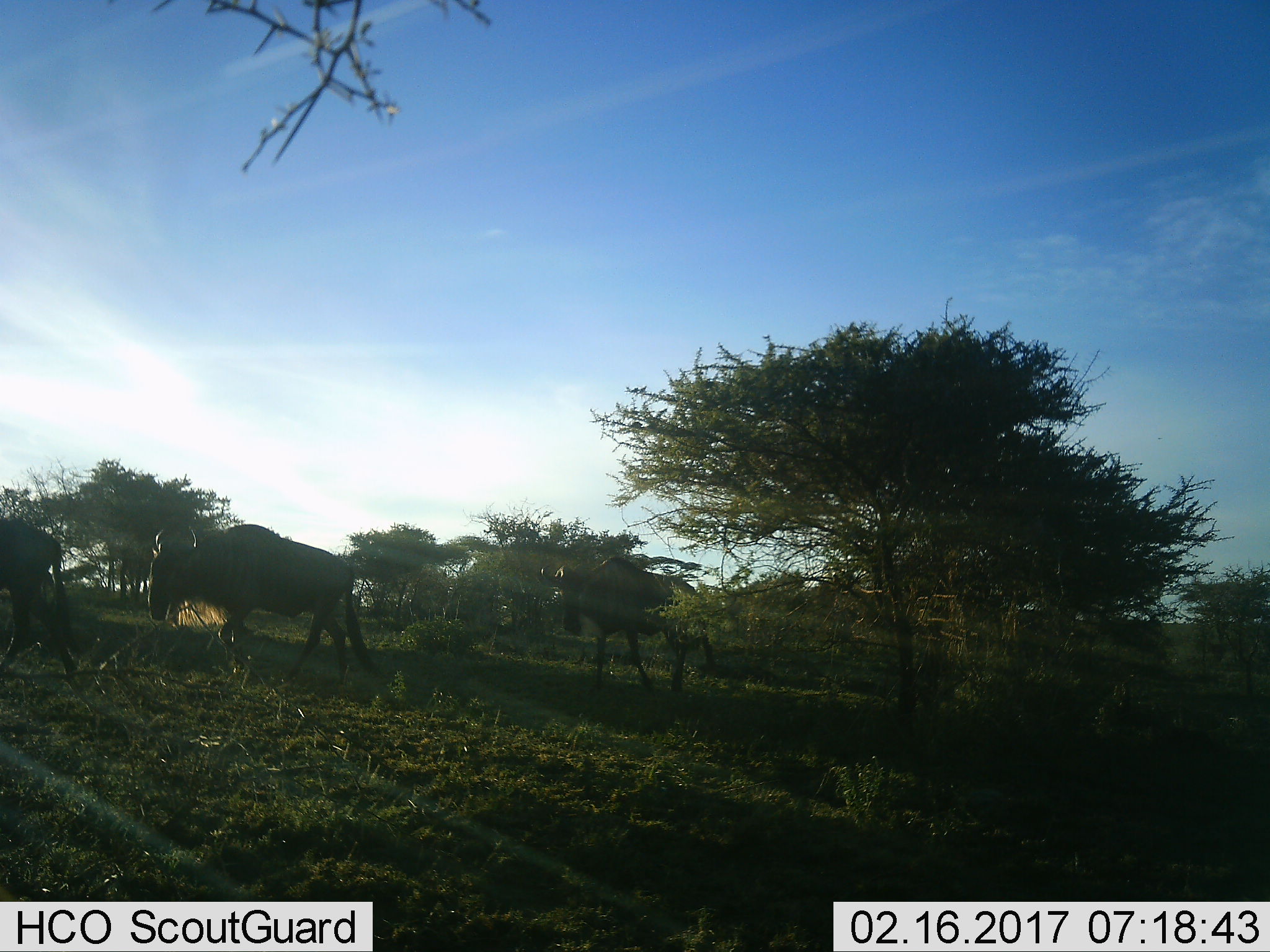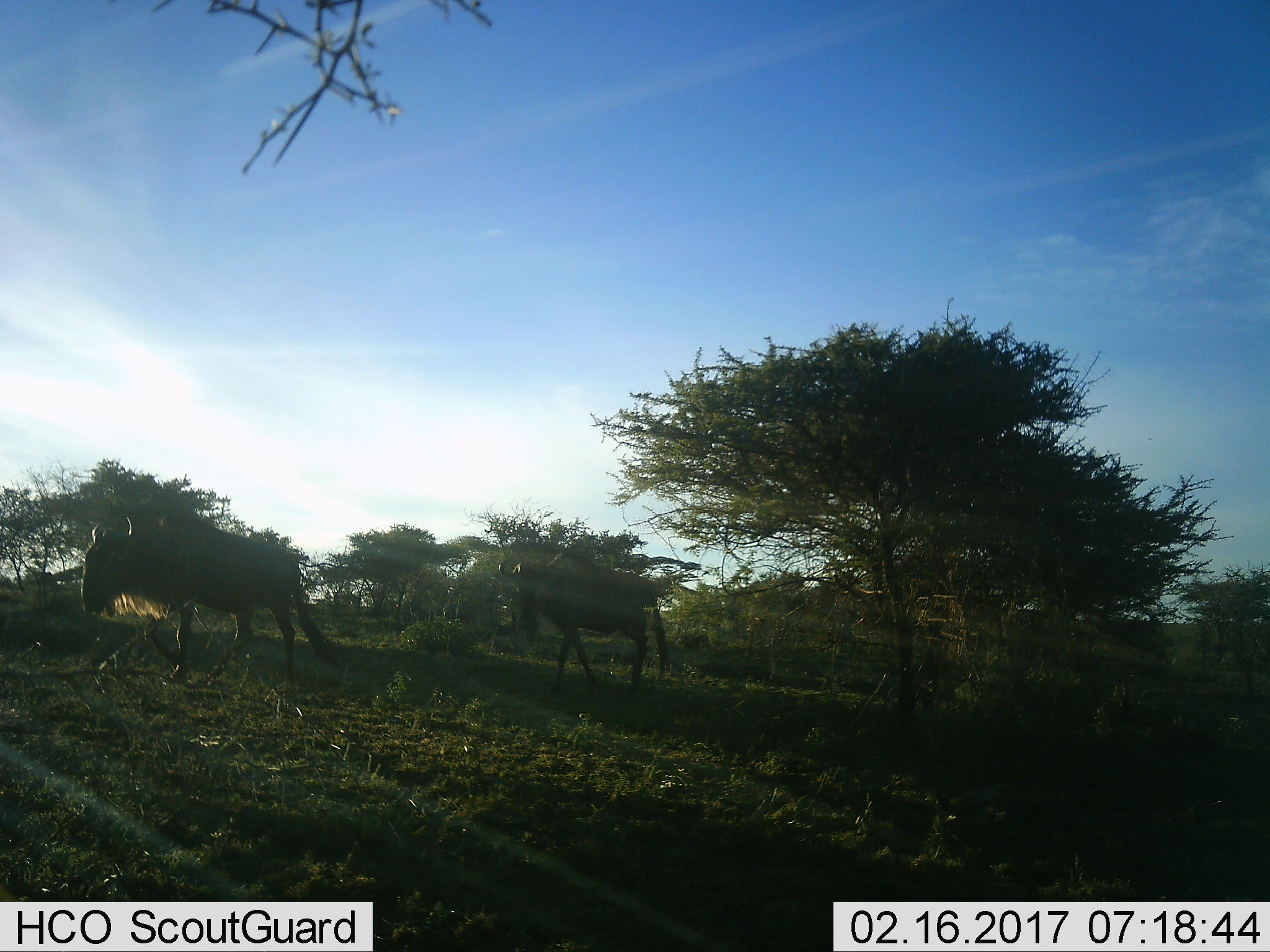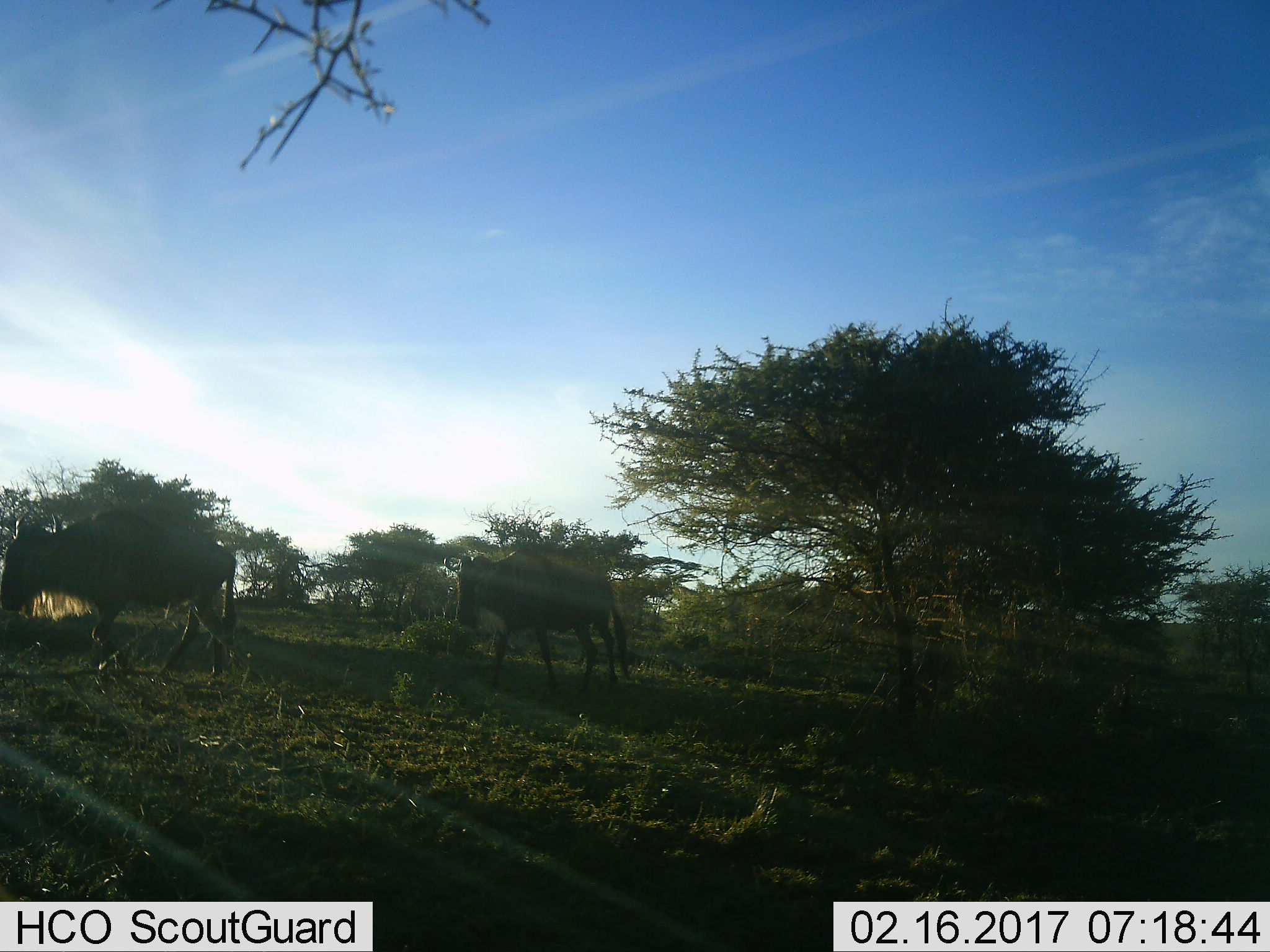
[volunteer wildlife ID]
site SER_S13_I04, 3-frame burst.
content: unidentified animal